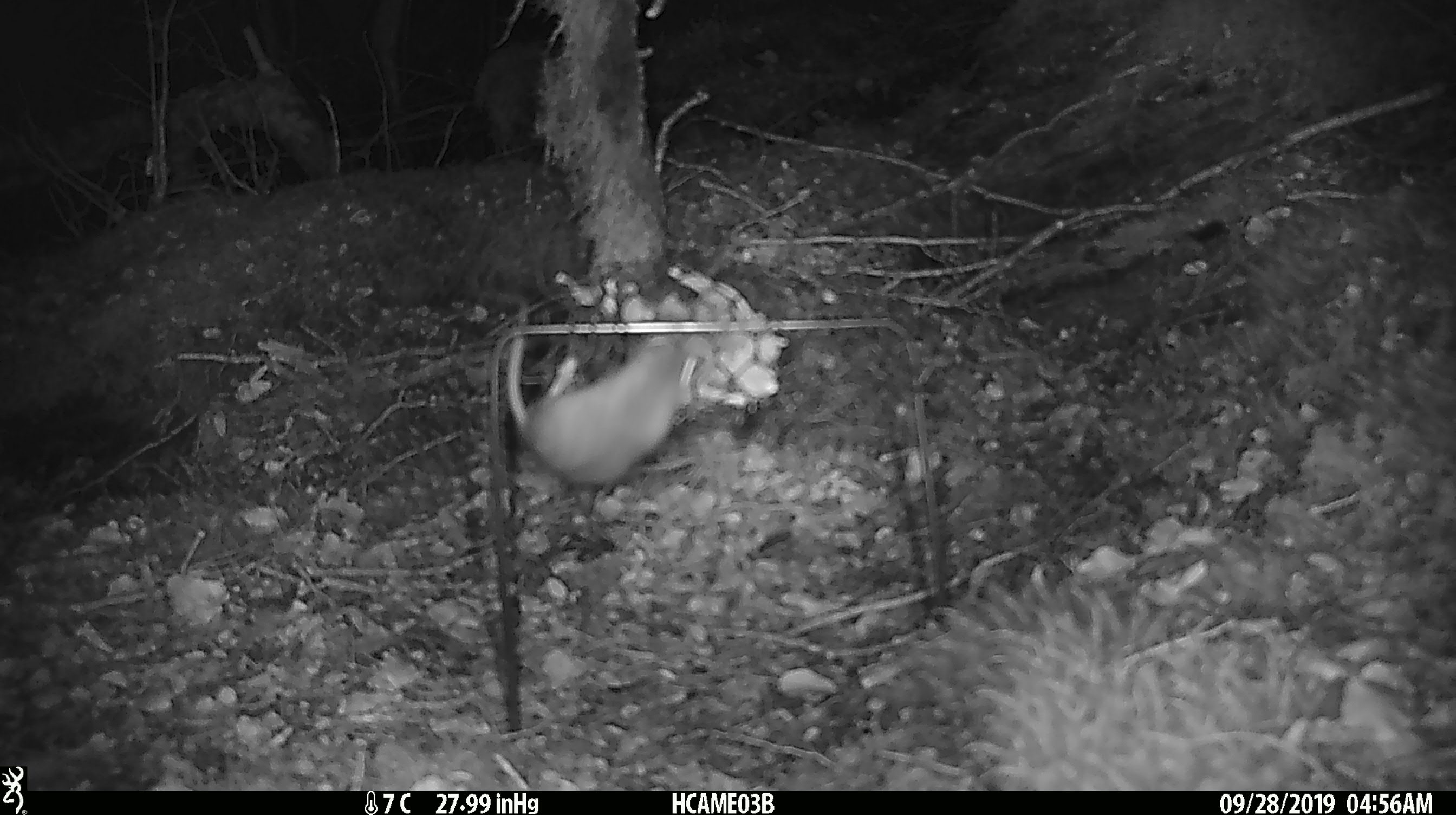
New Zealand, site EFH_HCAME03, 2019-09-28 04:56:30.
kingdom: Animalia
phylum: Chordata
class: Mammalia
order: Rodentia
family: Muridae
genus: Mus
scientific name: Mus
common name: mouse